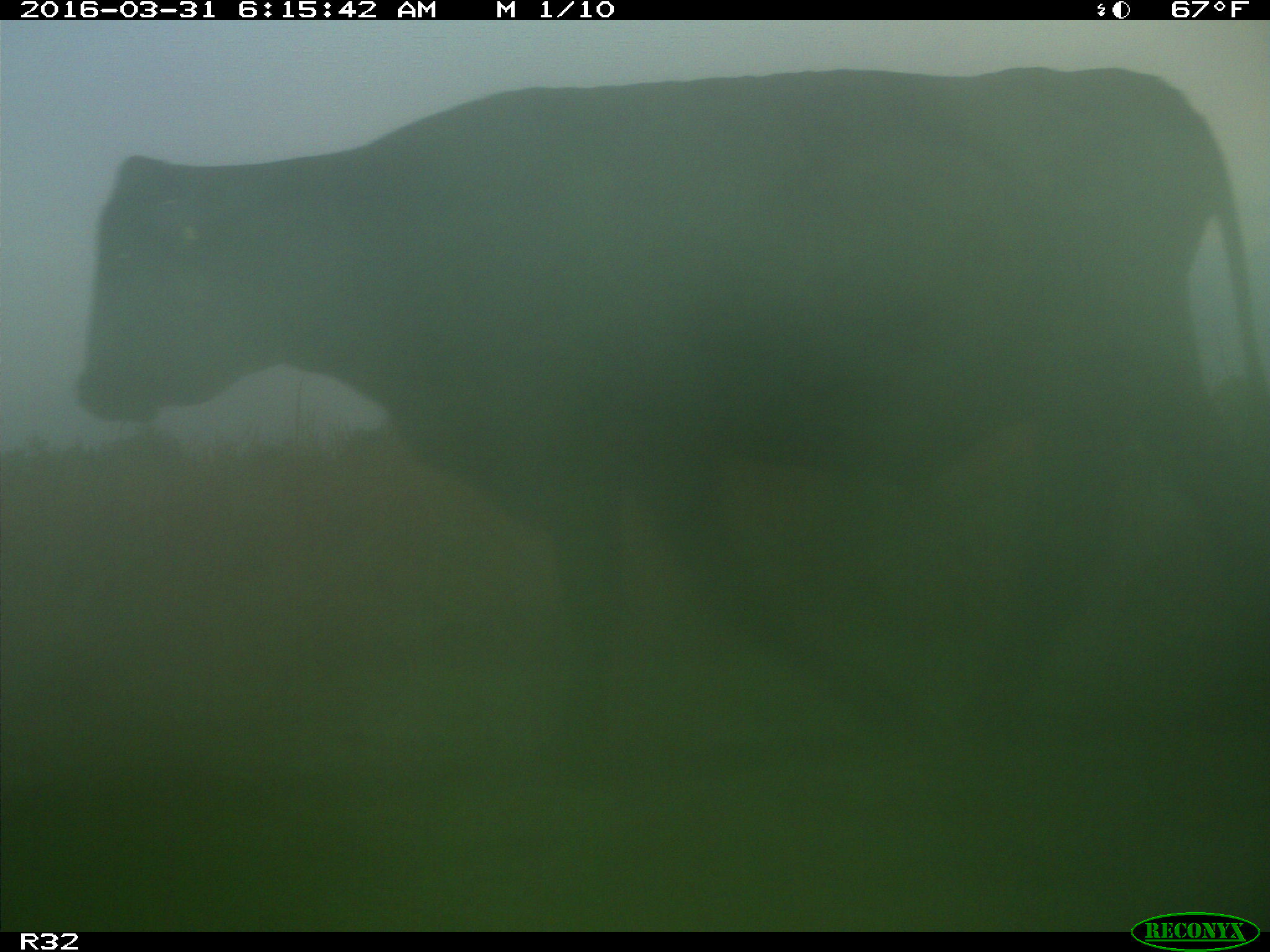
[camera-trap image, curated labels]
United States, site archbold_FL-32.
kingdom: Animalia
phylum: Chordata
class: Mammalia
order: Artiodactyla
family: Bovidae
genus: Bos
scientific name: Bos taurus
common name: domestic cow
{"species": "Bos taurus (domestic cow)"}